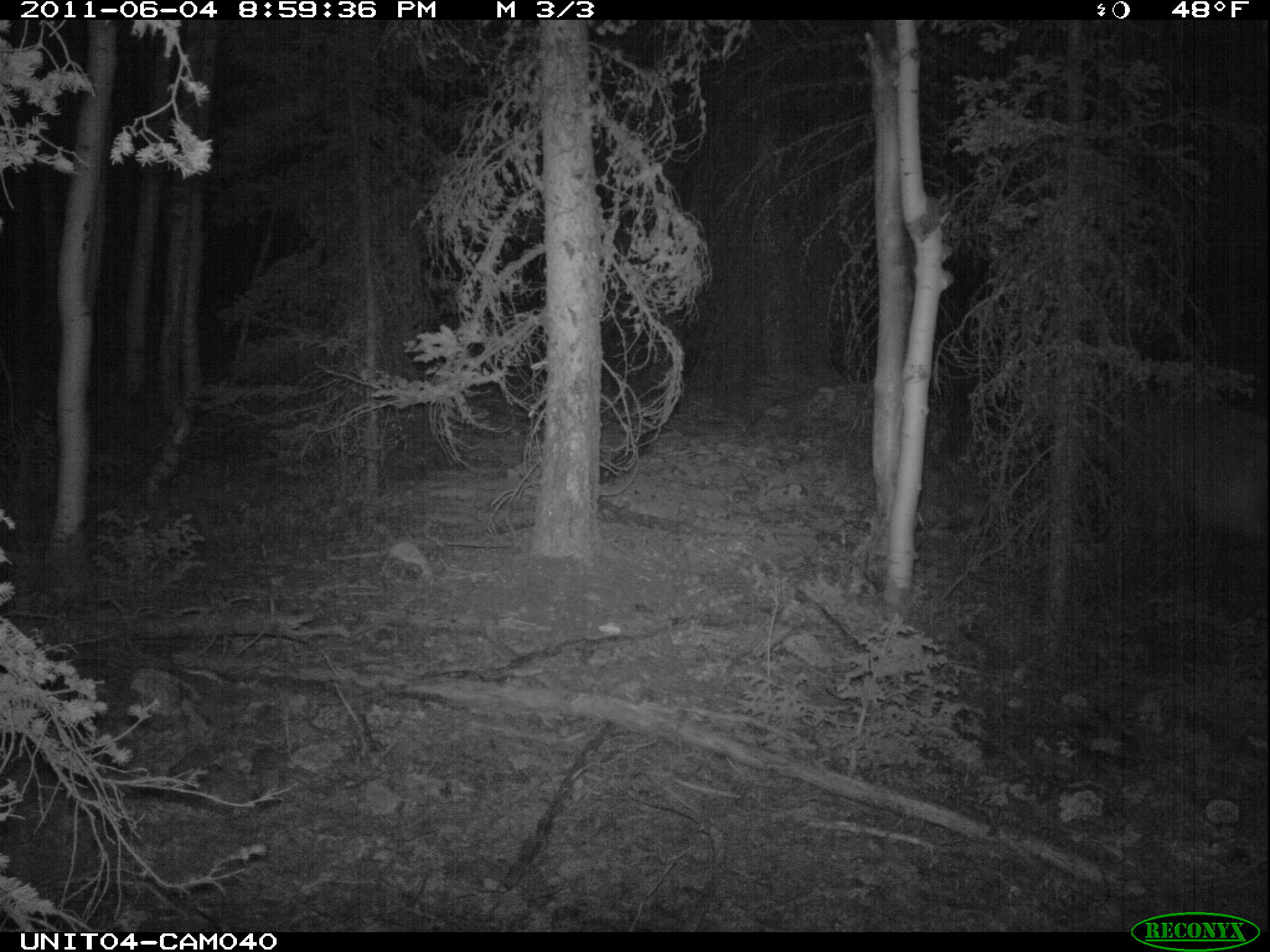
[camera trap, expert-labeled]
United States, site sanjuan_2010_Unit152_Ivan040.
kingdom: Animalia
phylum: Chordata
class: Mammalia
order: Artiodactyla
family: Cervidae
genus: Cervus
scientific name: Cervus elaphus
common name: red deer